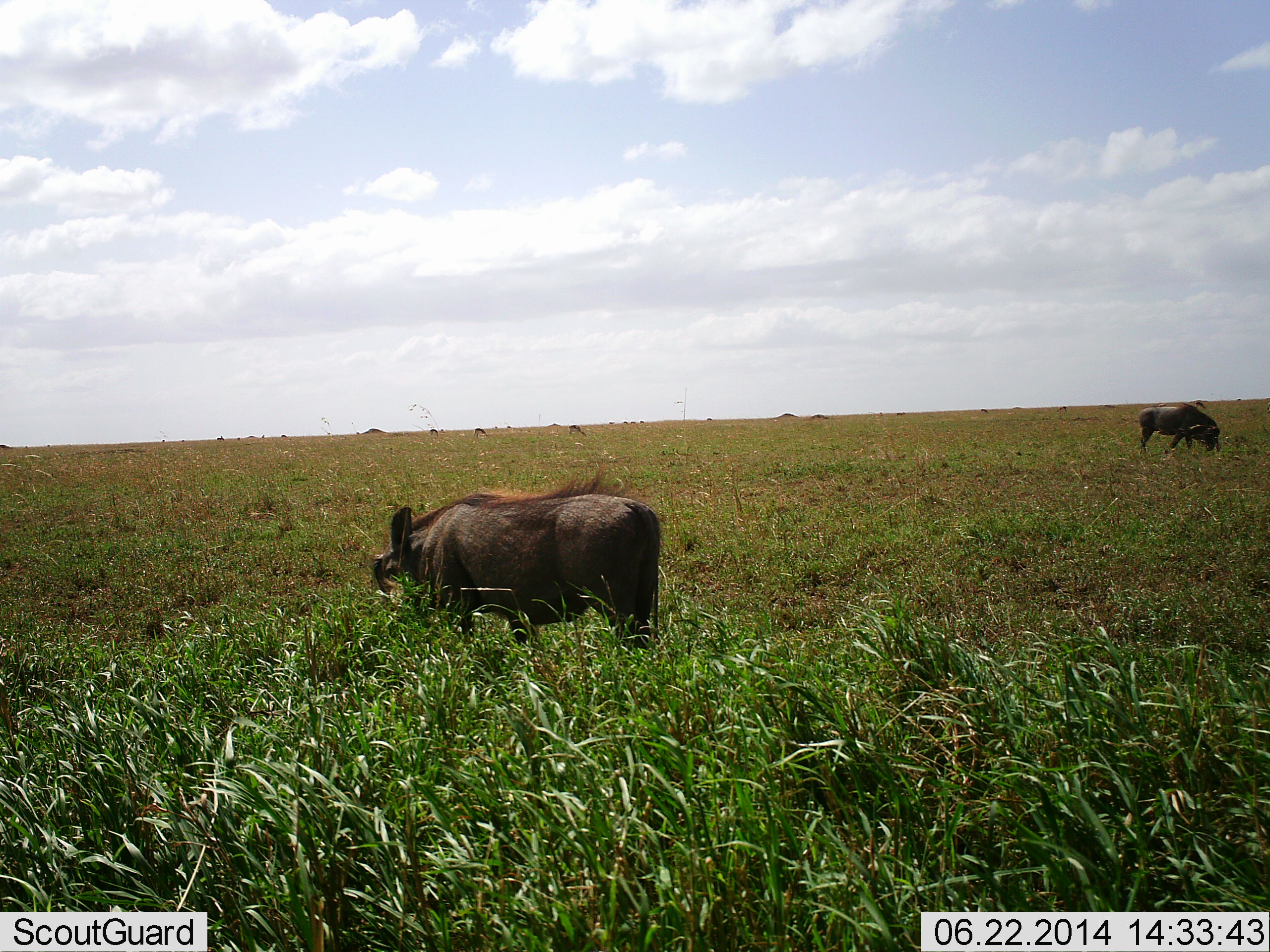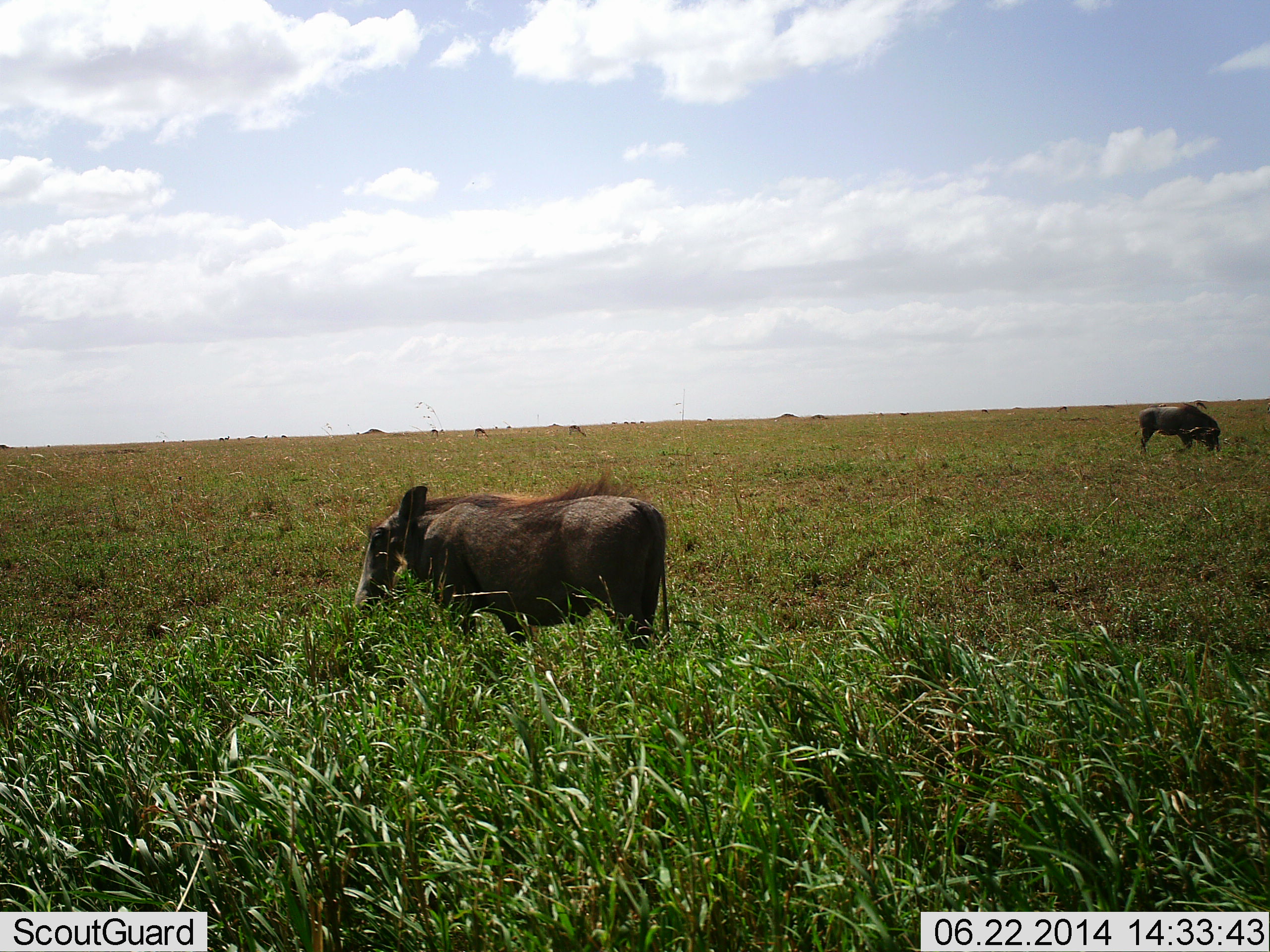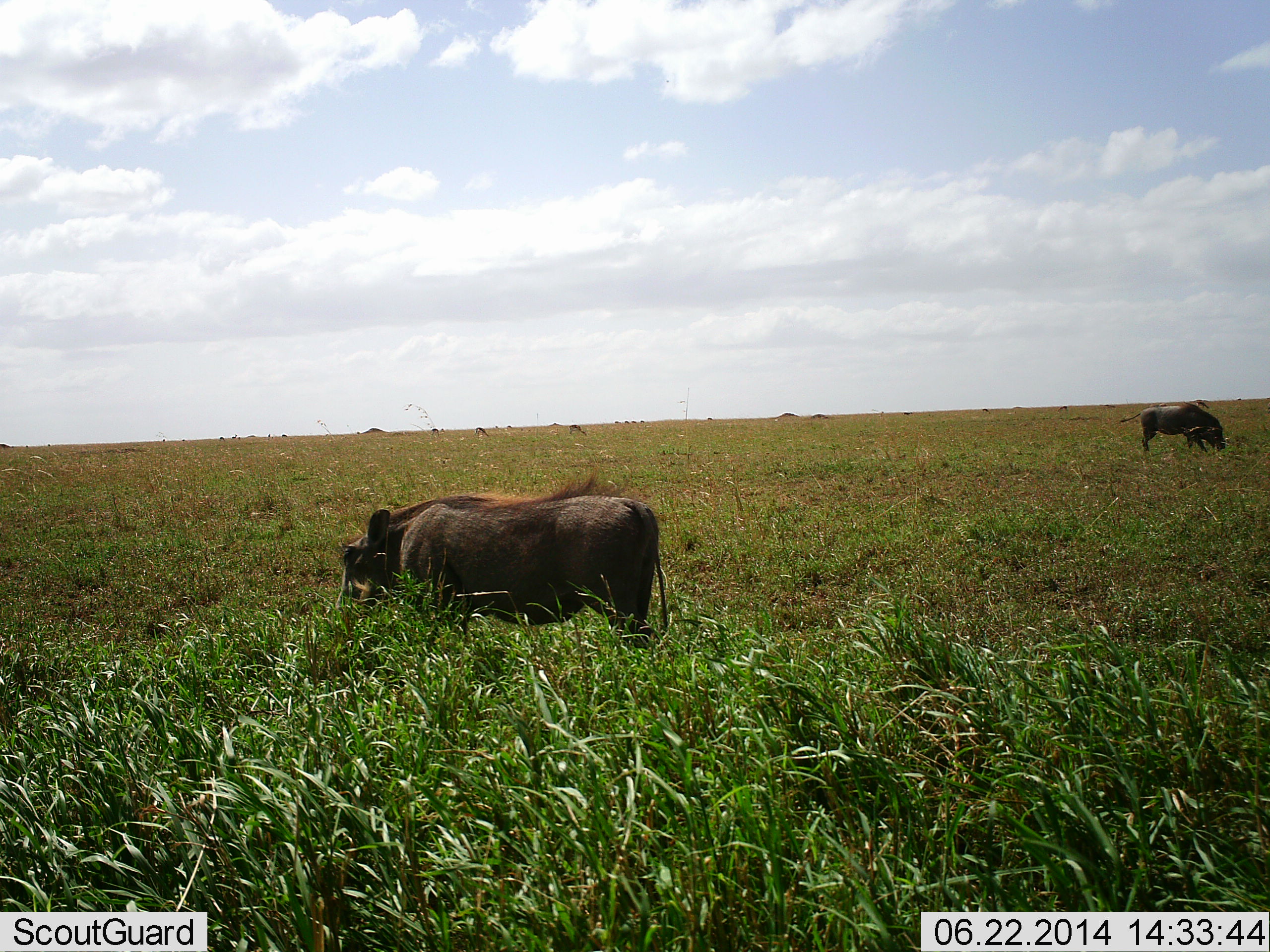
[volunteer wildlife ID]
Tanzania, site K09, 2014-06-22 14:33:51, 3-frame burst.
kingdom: Animalia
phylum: Chordata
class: Mammalia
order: Artiodactyla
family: Suidae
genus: Phacochoerus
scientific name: Phacochoerus africanus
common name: warthog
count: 2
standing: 45%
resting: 0%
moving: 3%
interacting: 0%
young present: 0%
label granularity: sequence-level